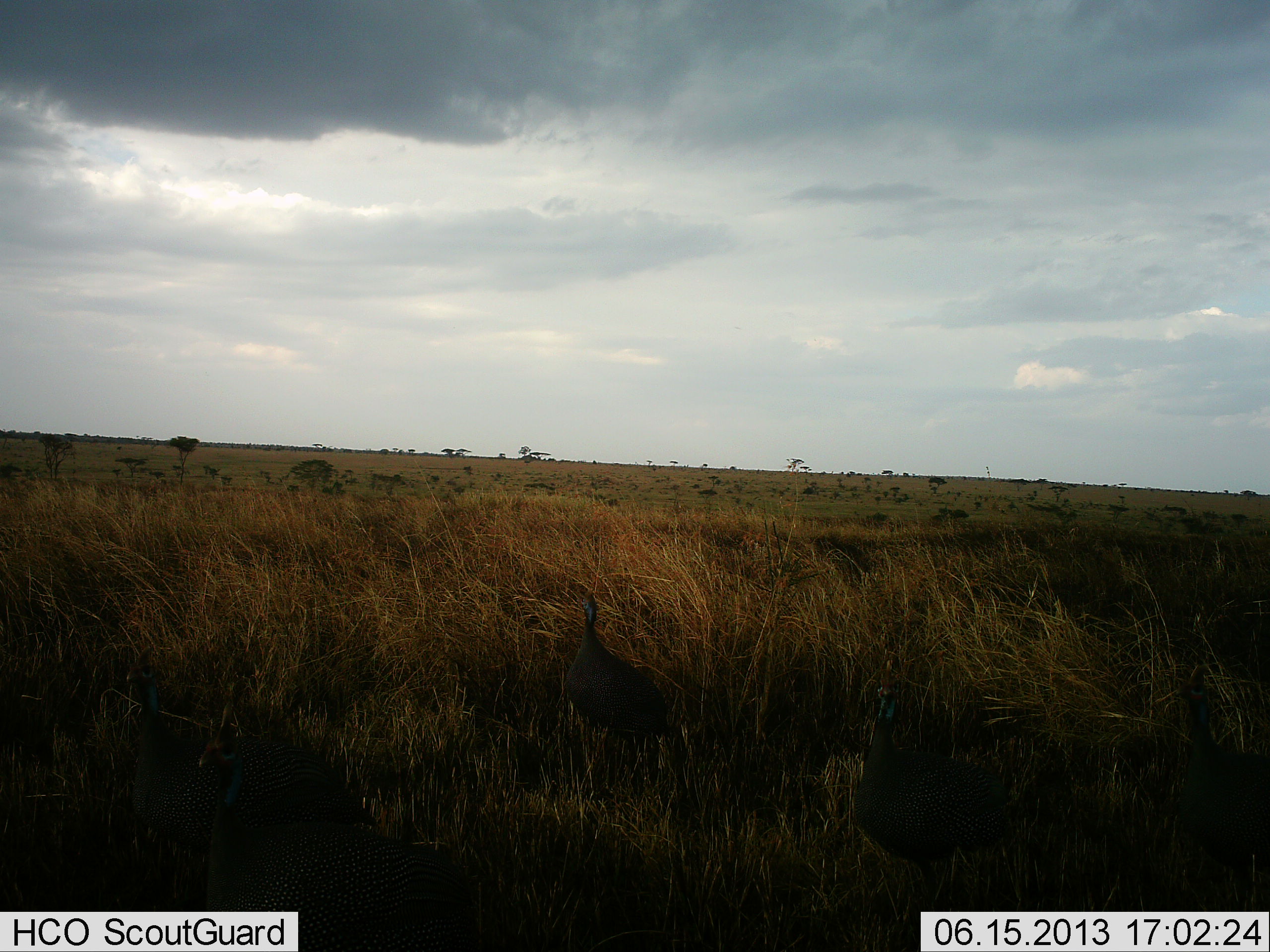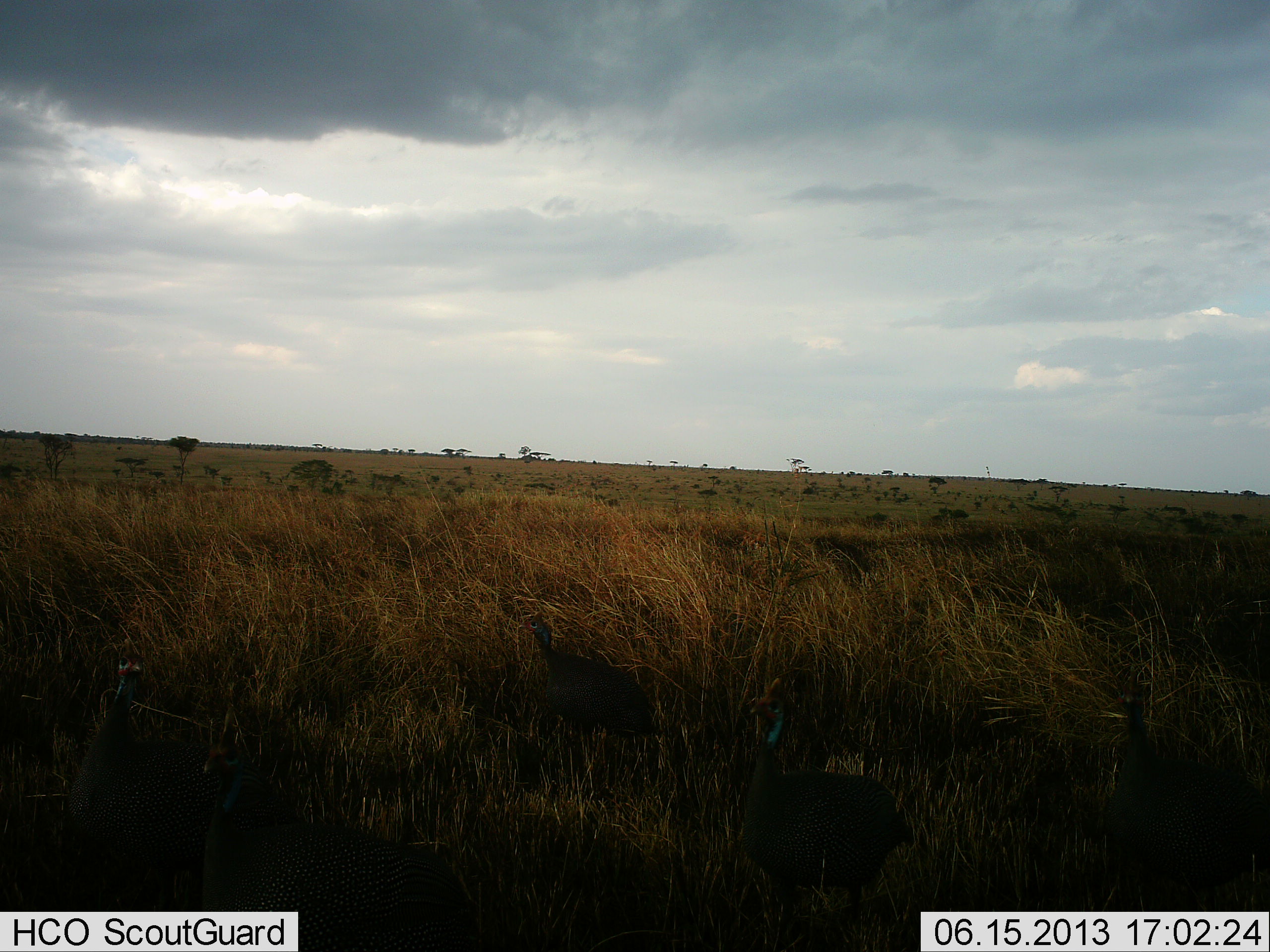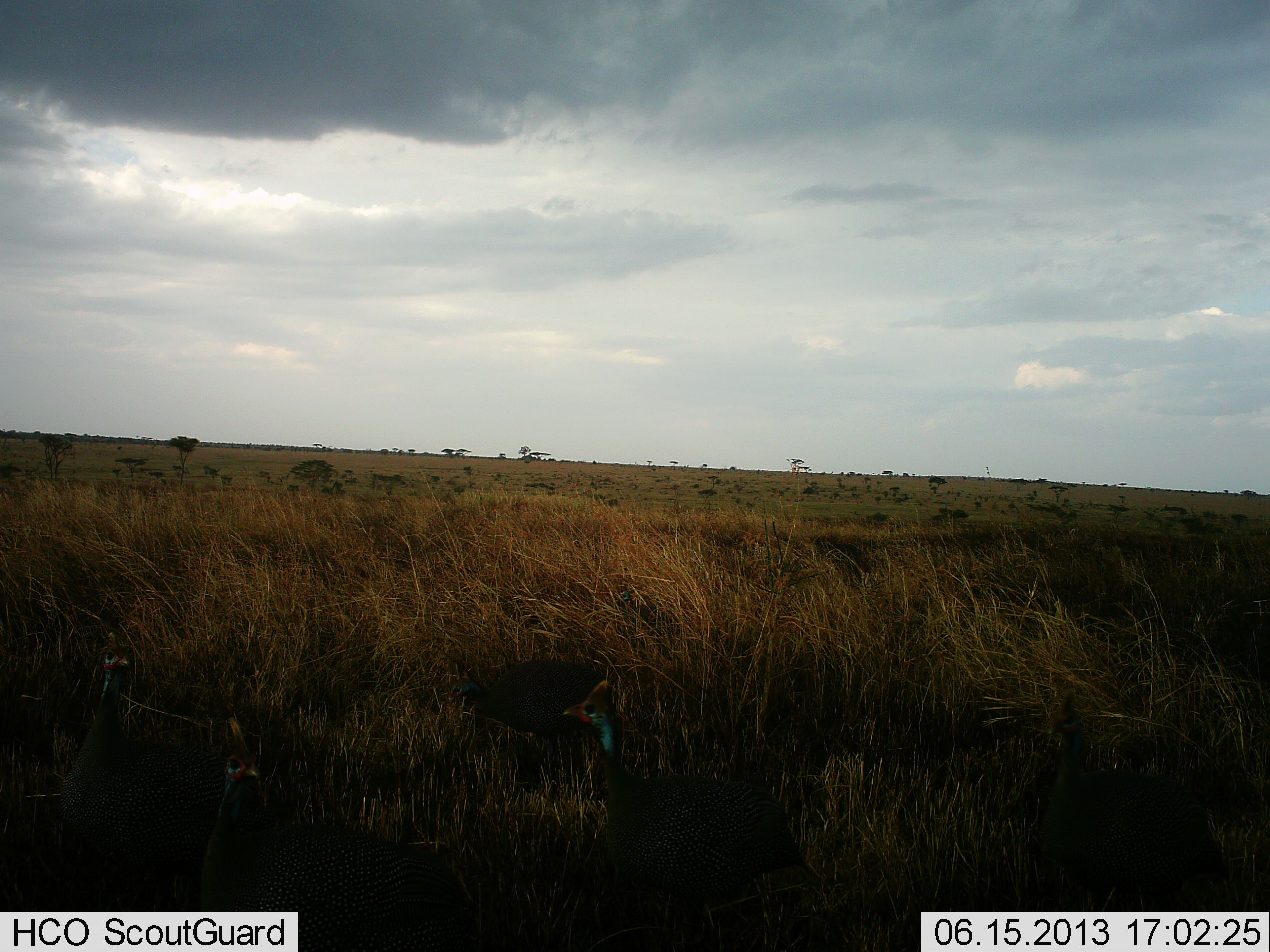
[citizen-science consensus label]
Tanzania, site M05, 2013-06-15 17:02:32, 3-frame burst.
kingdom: Animalia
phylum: Chordata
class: Aves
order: Galliformes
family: Numididae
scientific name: Numididae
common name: guinea fowl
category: guineafowl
Guineafowl (guinea fowl) (Numididae), count 5. Behavior (volunteer vote fractions): standing 22%, resting 6%, moving 100%, interacting 6%. Young present (vote fraction): 0%. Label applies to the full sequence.